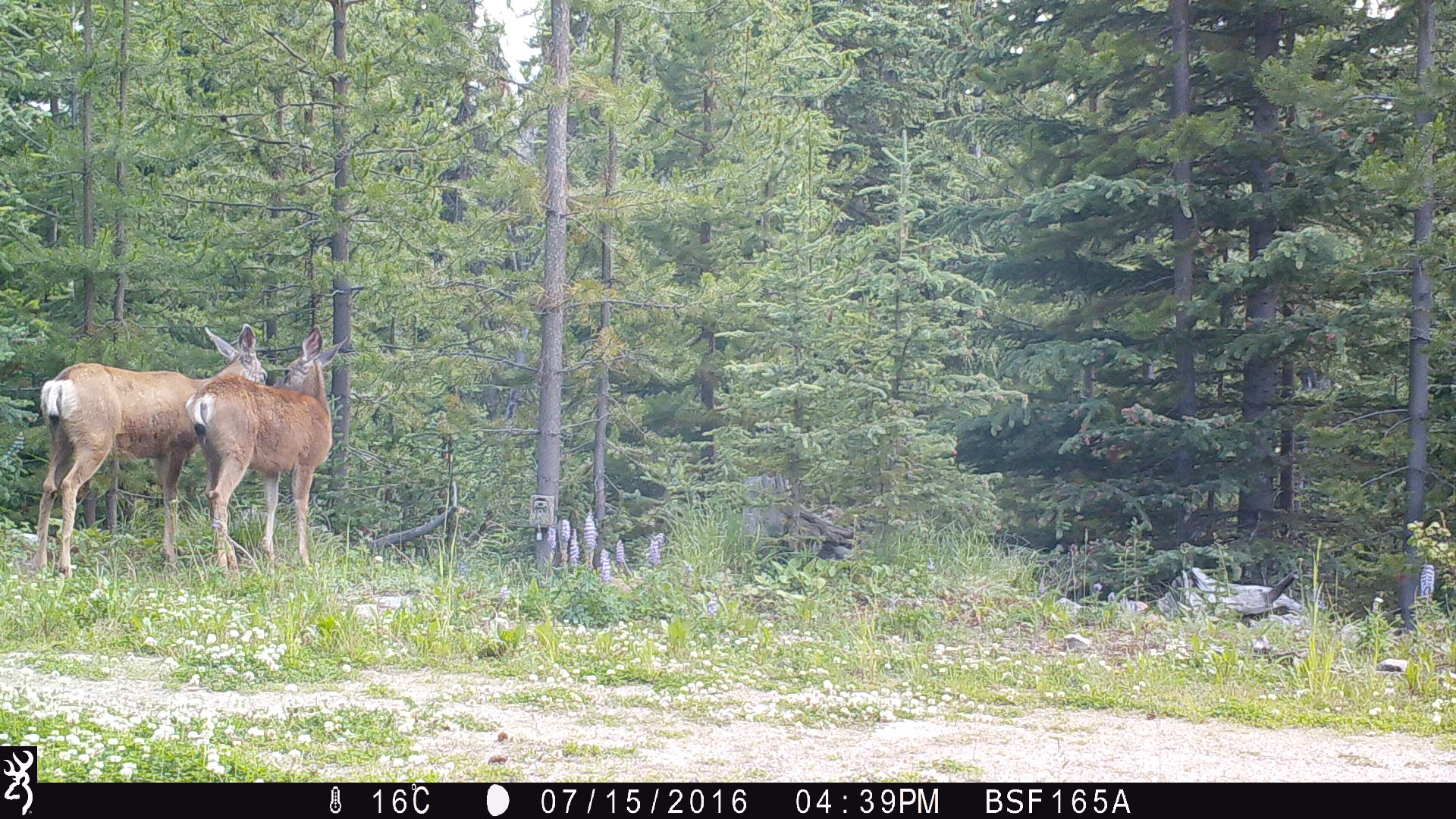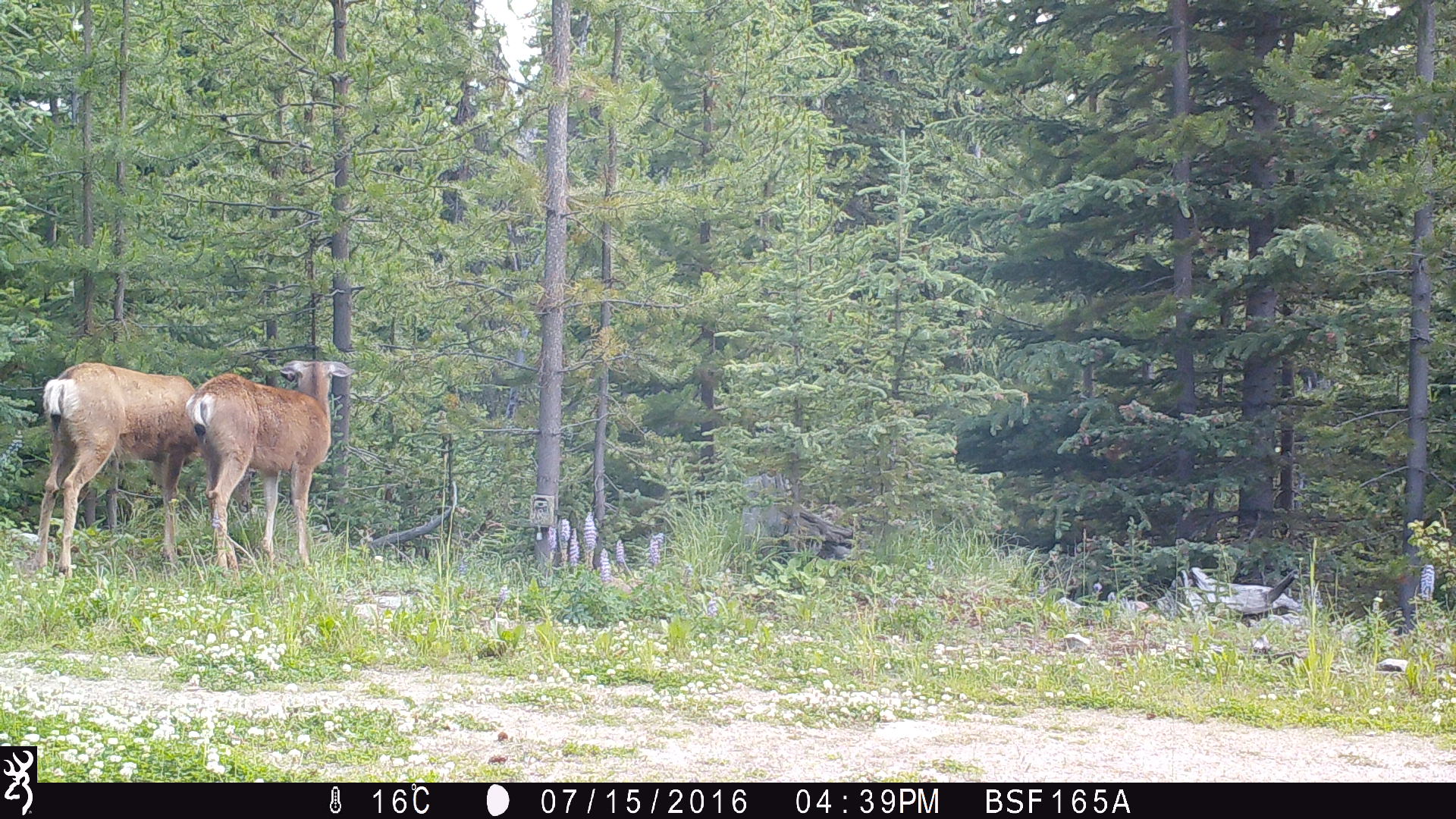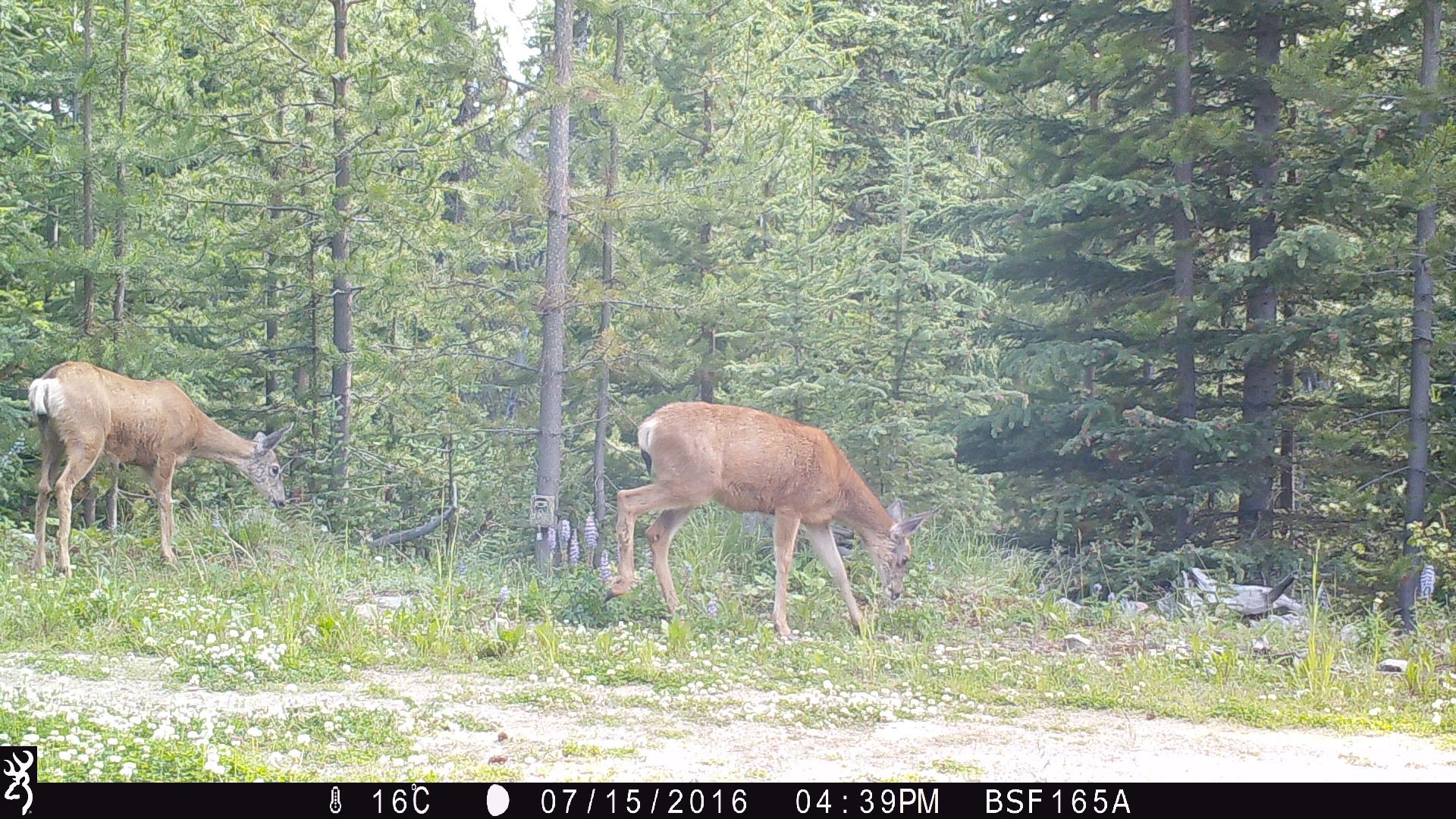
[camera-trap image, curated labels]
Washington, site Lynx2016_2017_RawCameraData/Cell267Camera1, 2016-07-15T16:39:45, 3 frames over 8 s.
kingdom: Animalia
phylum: Chordata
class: Mammalia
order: Artiodactyla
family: Cervidae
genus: Odocoileus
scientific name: Odocoileus hemionus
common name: mule deer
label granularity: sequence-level